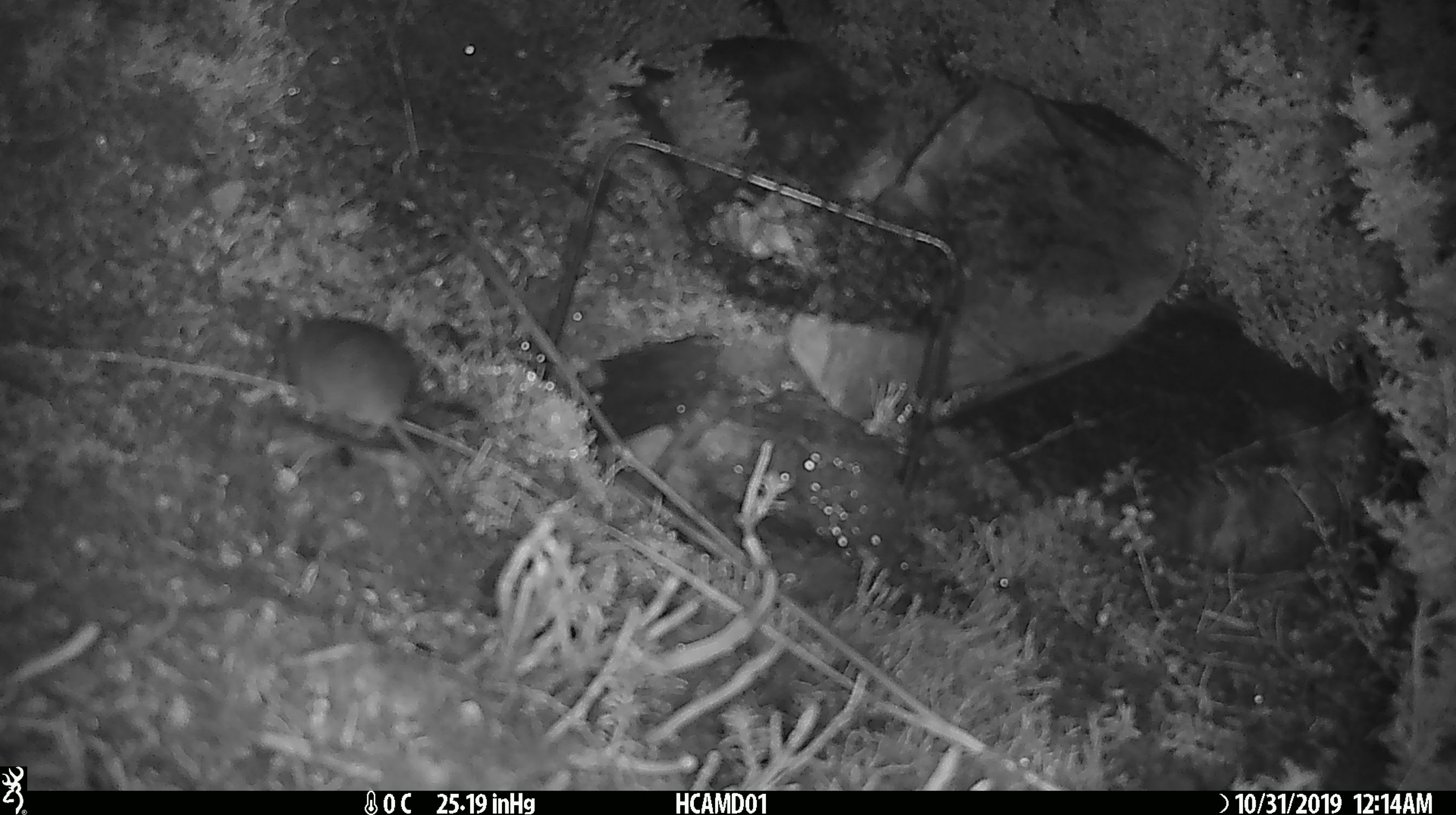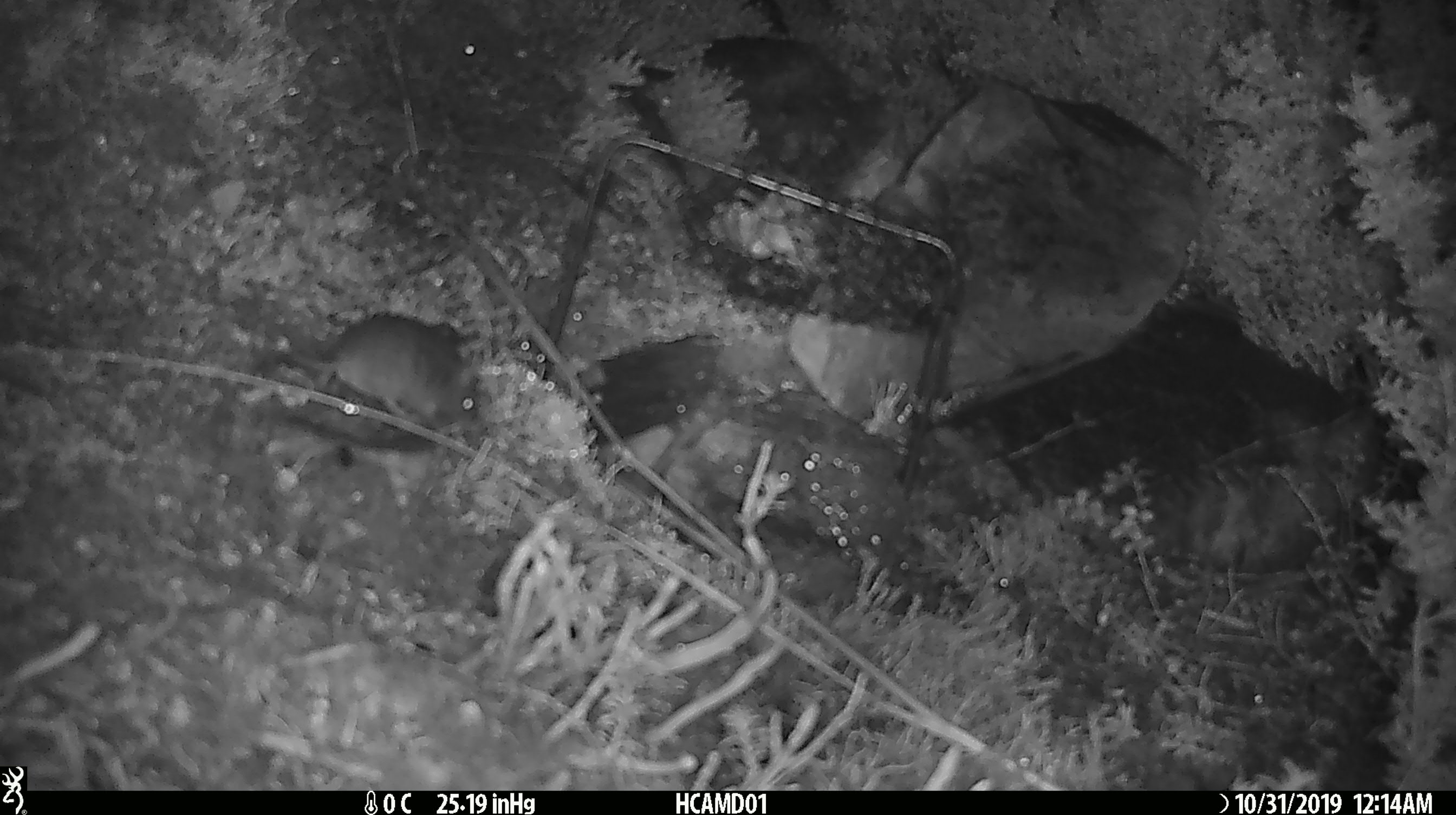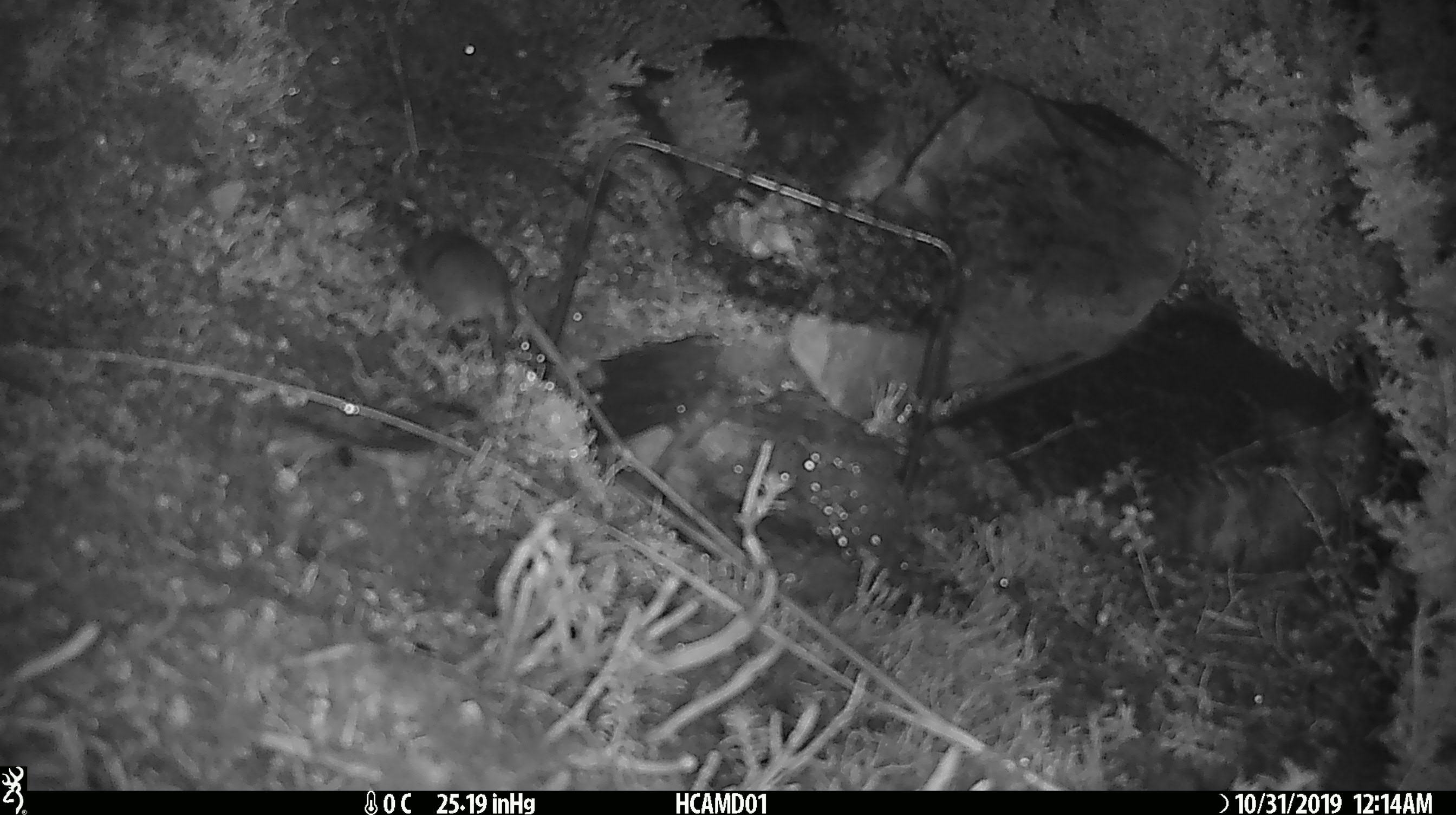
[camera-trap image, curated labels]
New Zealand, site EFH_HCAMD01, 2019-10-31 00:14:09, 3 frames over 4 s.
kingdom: Animalia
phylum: Chordata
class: Mammalia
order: Rodentia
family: Muridae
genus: Mus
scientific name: Mus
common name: mouse